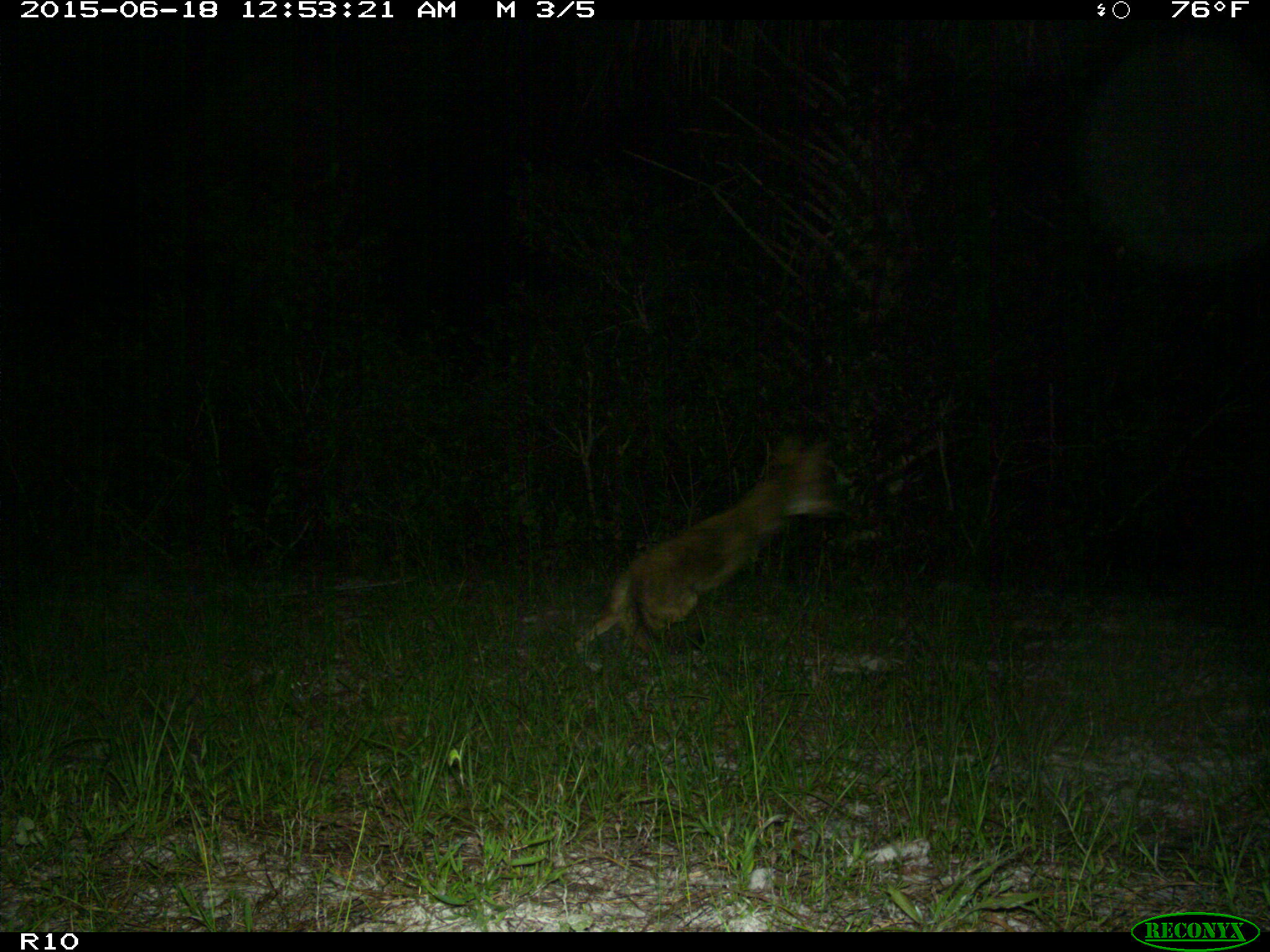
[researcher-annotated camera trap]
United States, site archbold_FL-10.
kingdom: Animalia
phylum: Chordata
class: Mammalia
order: Carnivora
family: Canidae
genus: Canis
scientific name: Canis latrans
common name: coyote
Canis latrans (coyote).